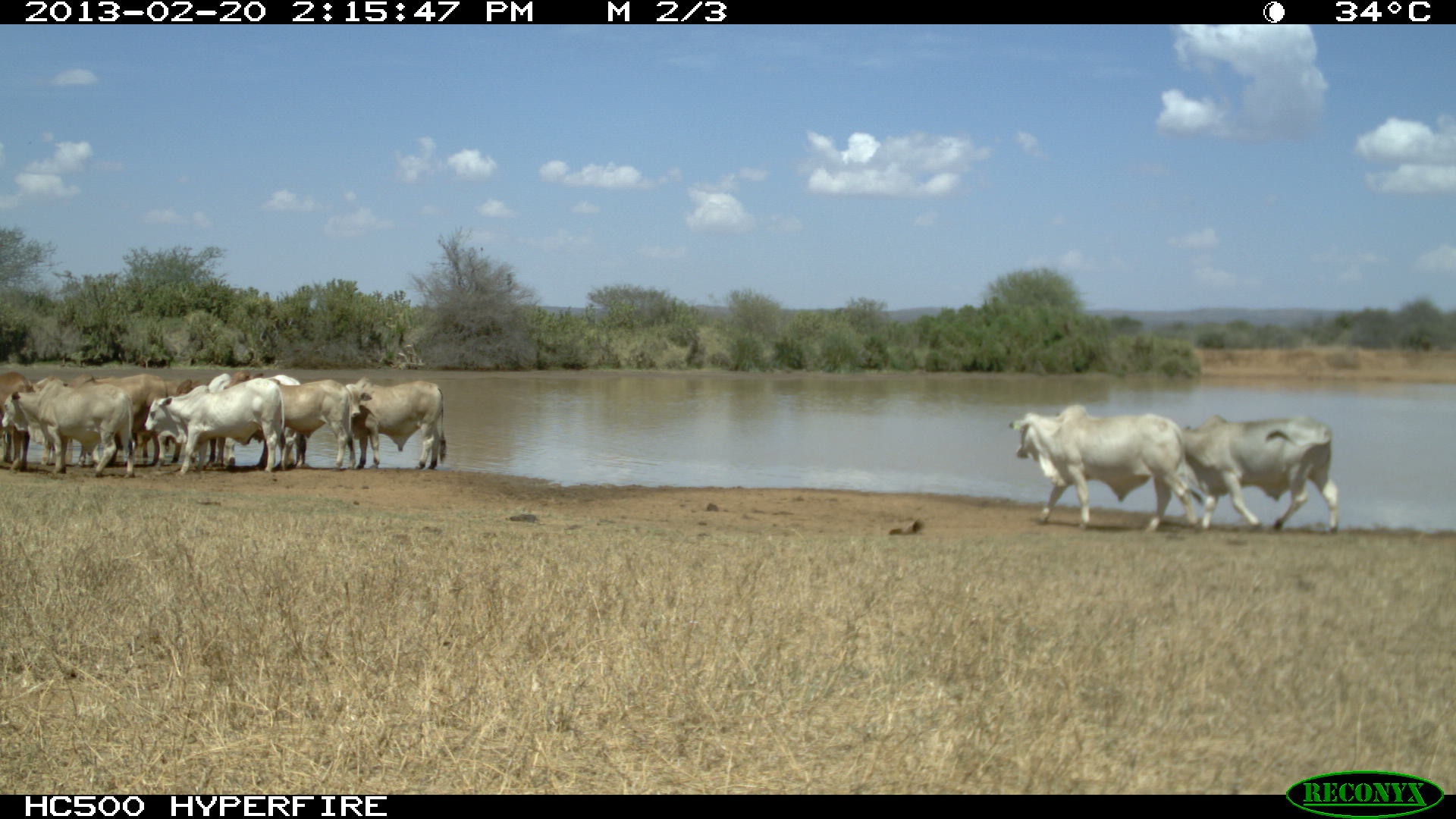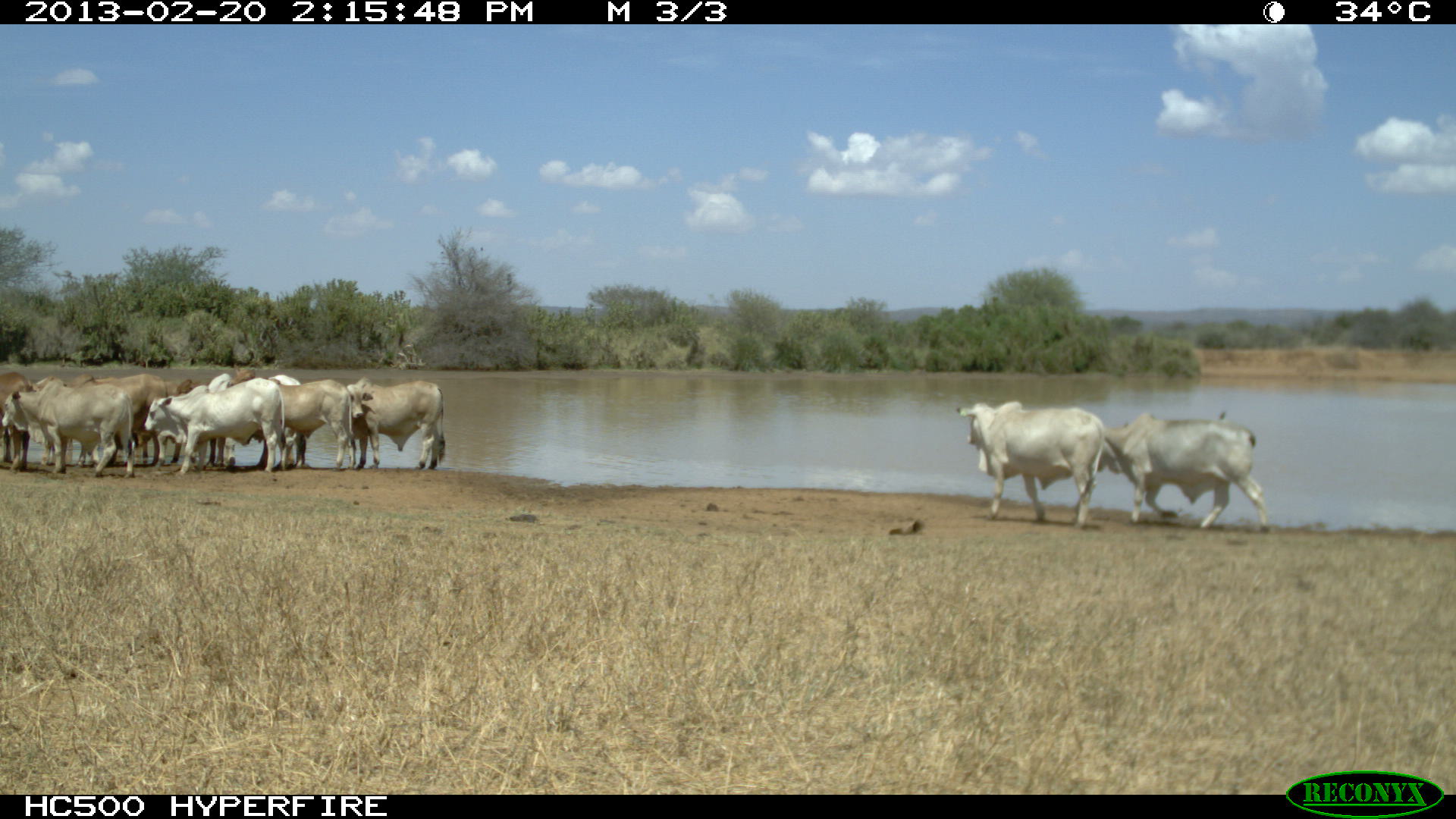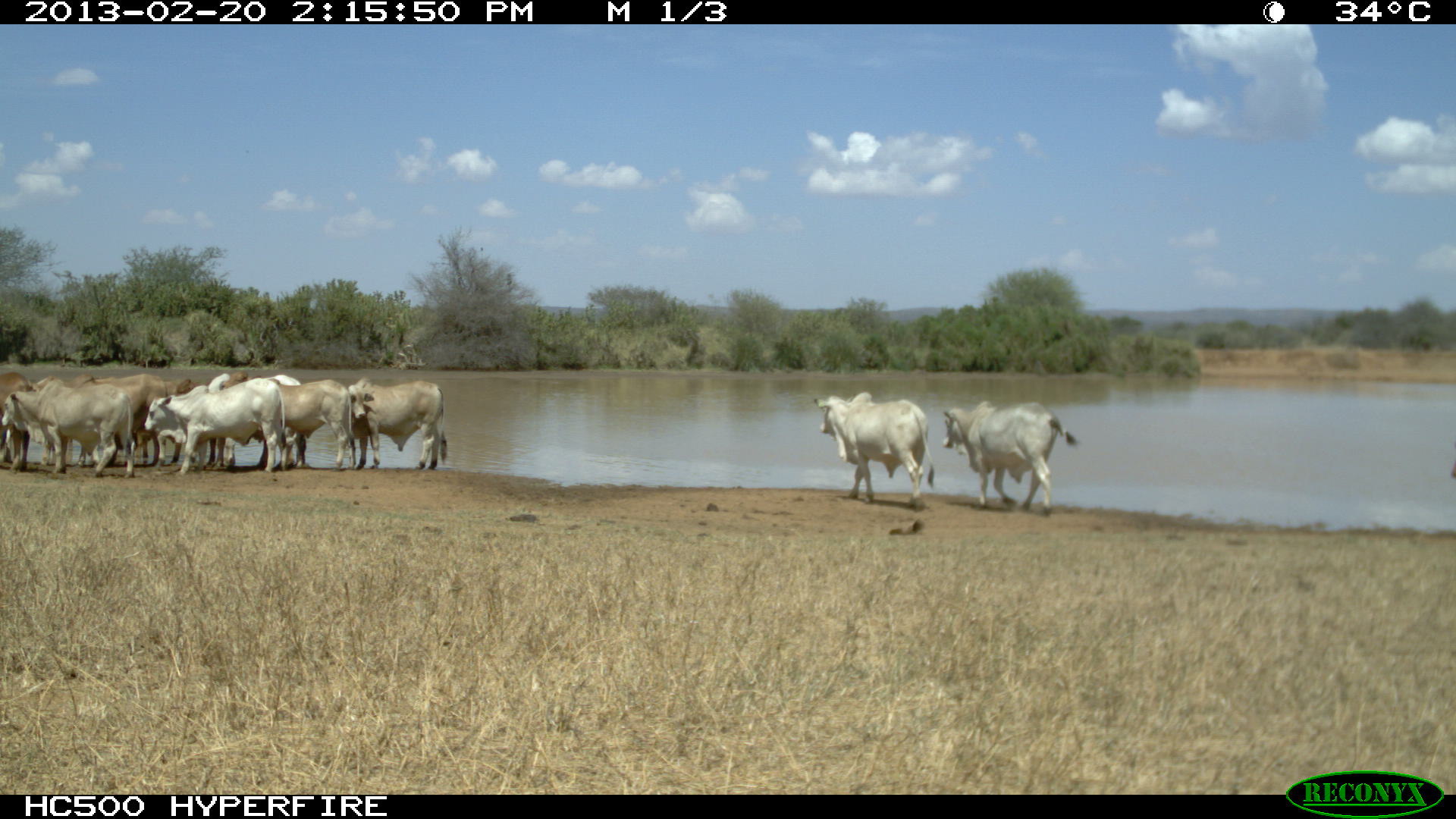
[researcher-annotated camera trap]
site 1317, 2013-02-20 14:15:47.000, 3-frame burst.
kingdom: Animalia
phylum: Chordata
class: Mammalia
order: Artiodactyla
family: Bovidae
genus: Bos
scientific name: Bos taurus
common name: domestic cattle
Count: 9.